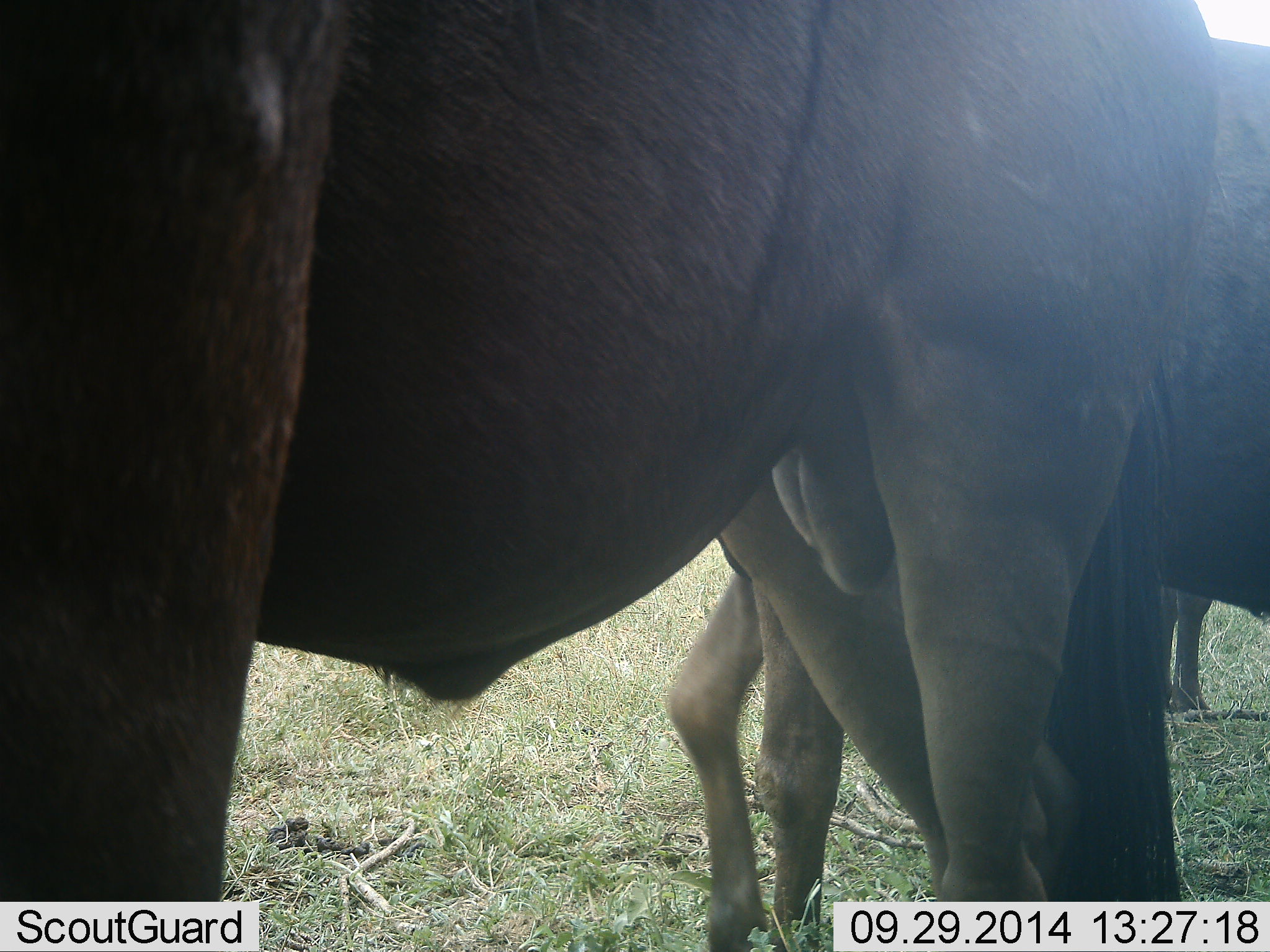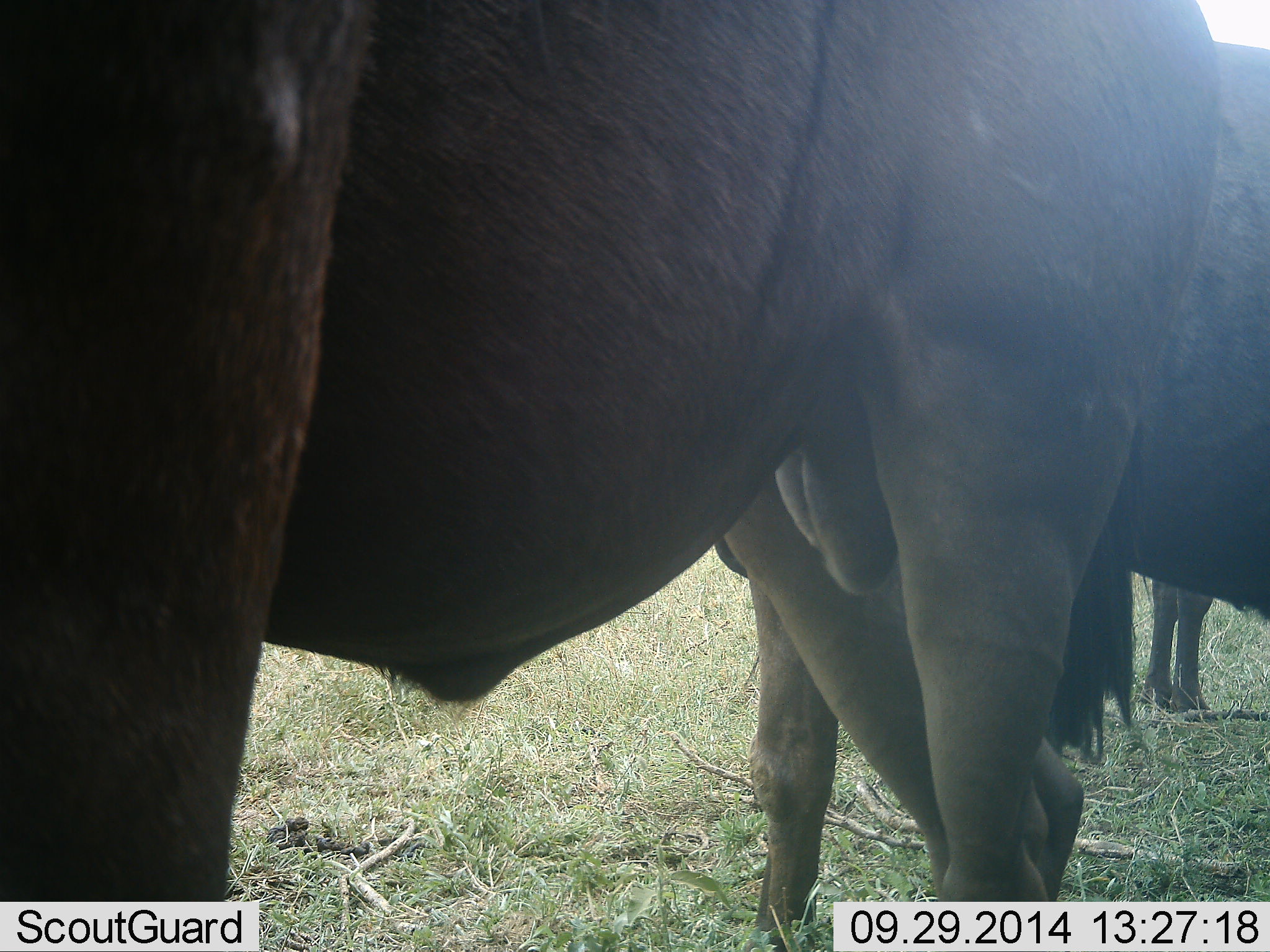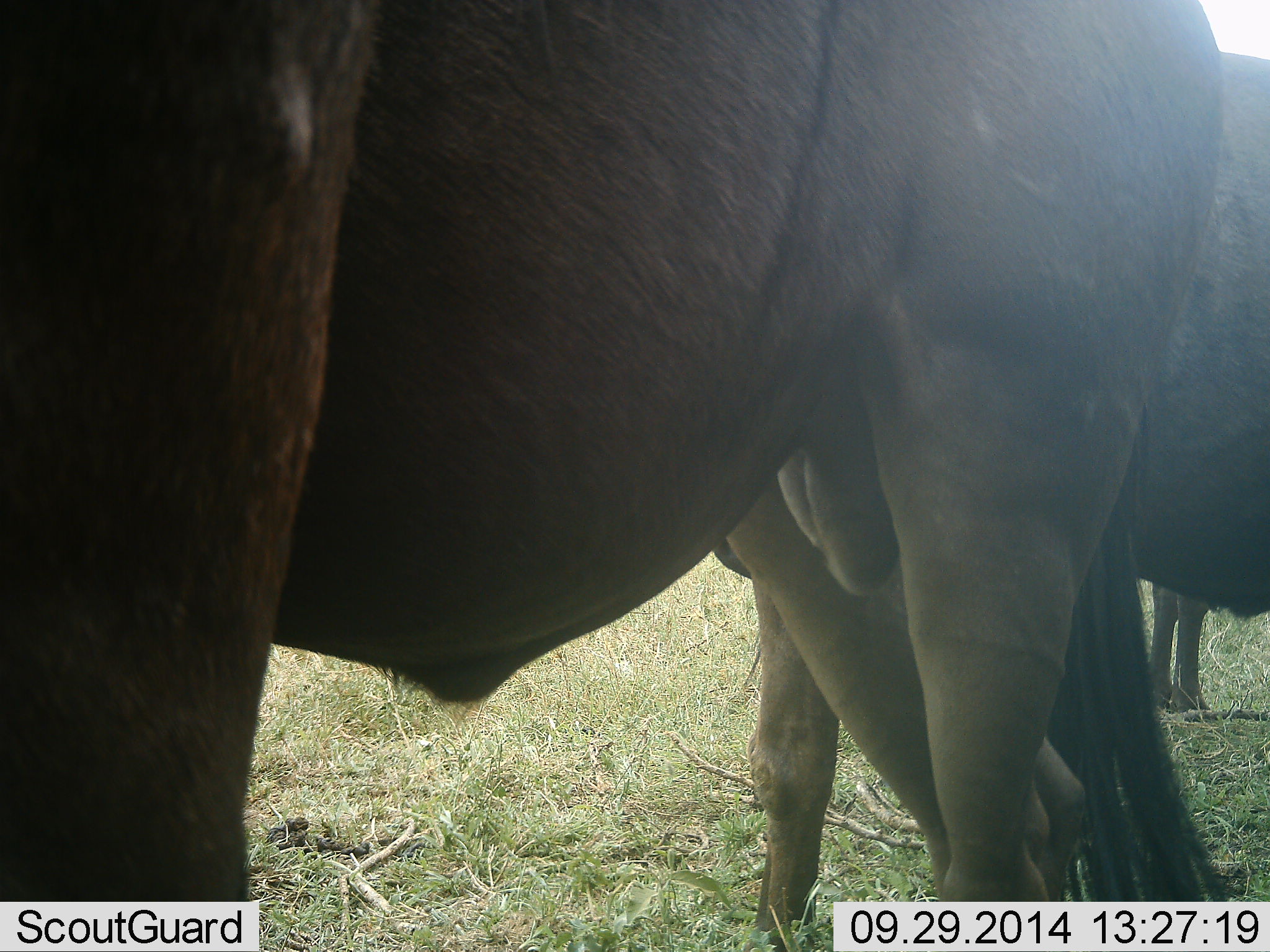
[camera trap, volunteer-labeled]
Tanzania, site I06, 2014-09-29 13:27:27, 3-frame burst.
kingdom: Animalia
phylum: Chordata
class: Mammalia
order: Artiodactyla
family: Bovidae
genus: Connochaetes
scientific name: Connochaetes taurinus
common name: blue wildebeest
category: wildebeest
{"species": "wildebeest (blue wildebeest) (Connochaetes taurinus)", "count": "3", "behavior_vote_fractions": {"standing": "90%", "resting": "0%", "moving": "20%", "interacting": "0%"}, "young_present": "0%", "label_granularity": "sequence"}